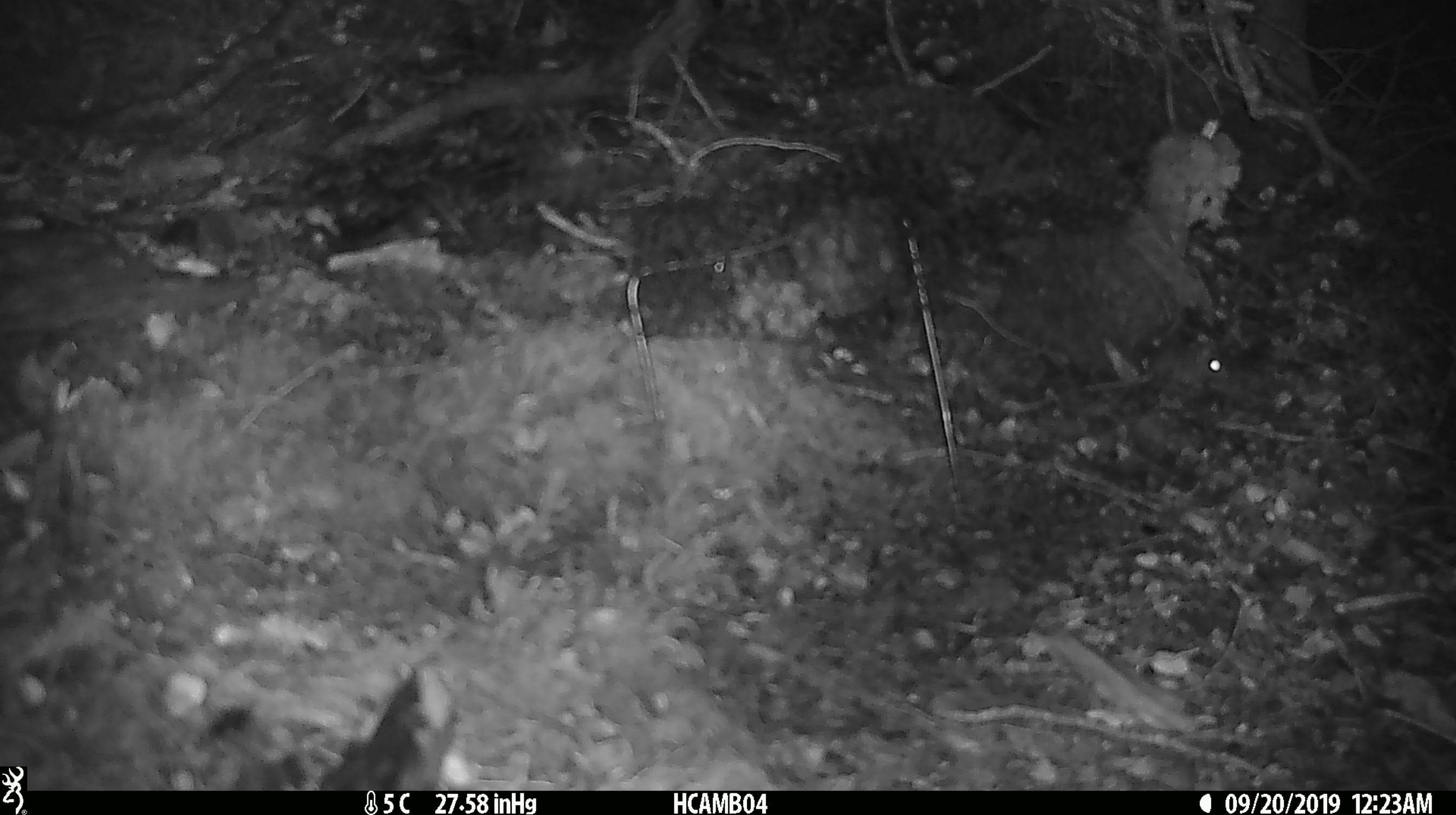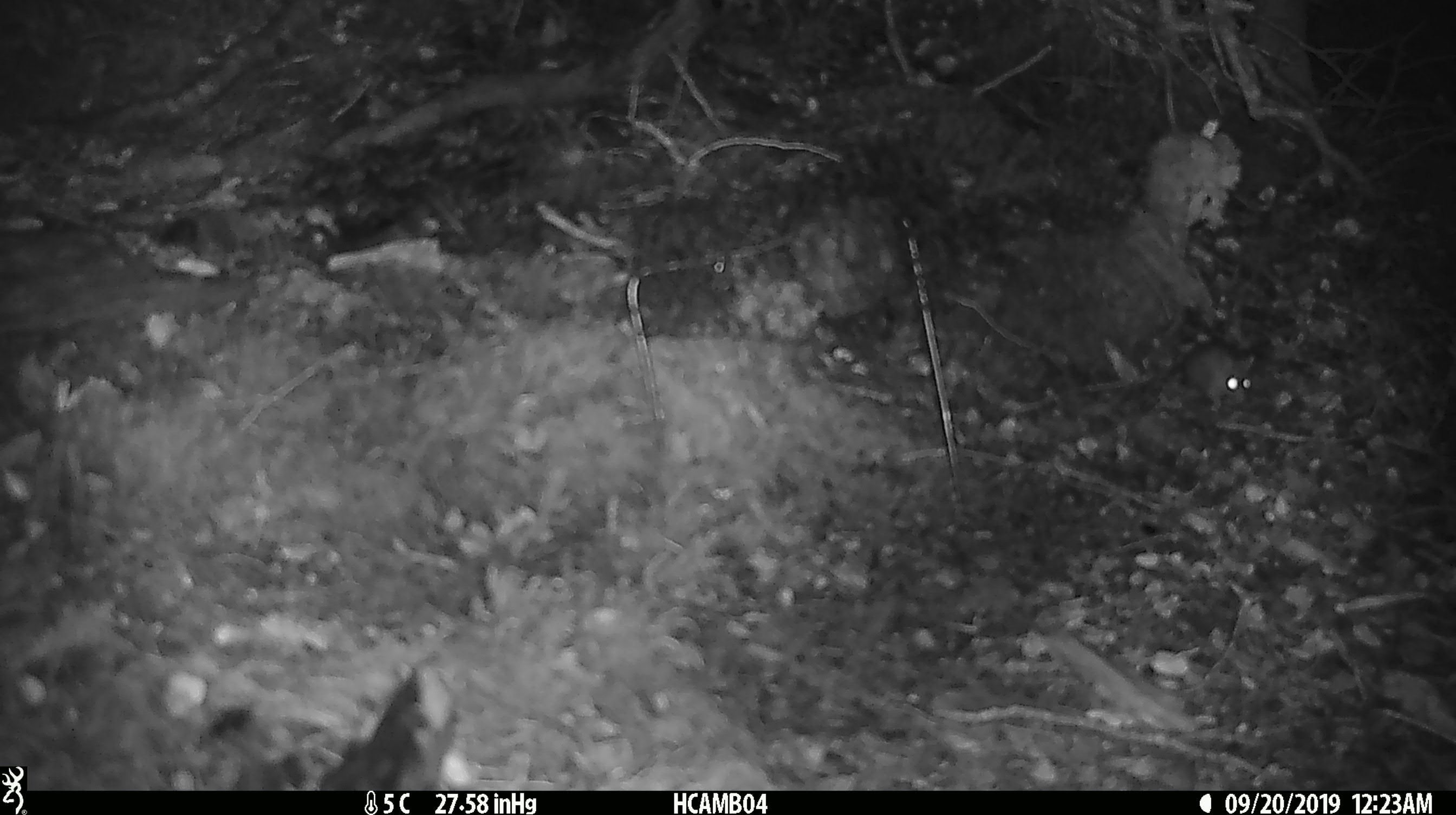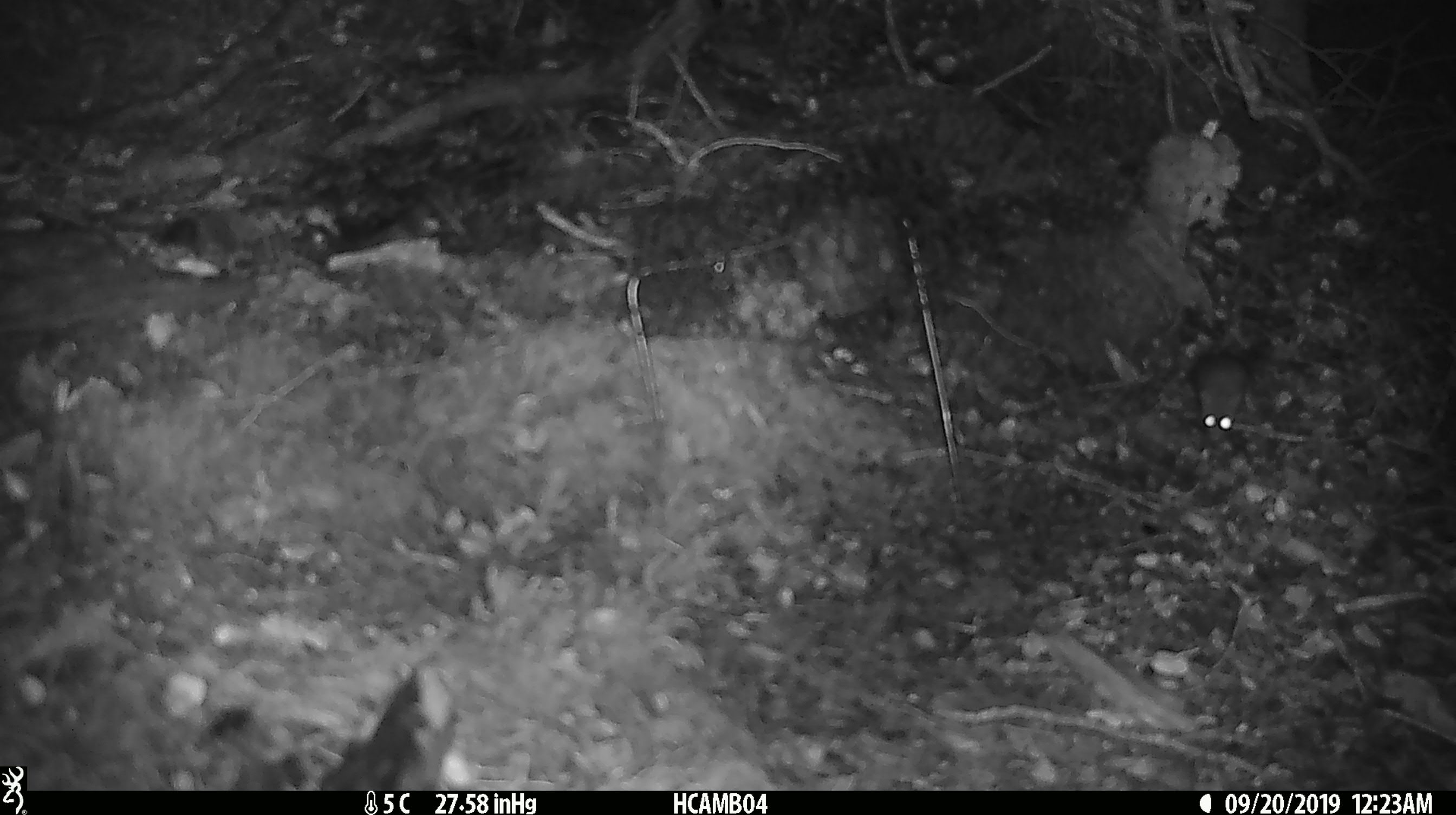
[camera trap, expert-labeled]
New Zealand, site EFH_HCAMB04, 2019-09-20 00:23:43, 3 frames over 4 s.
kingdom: Animalia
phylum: Chordata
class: Mammalia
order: Rodentia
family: Muridae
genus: Mus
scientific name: Mus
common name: mouse